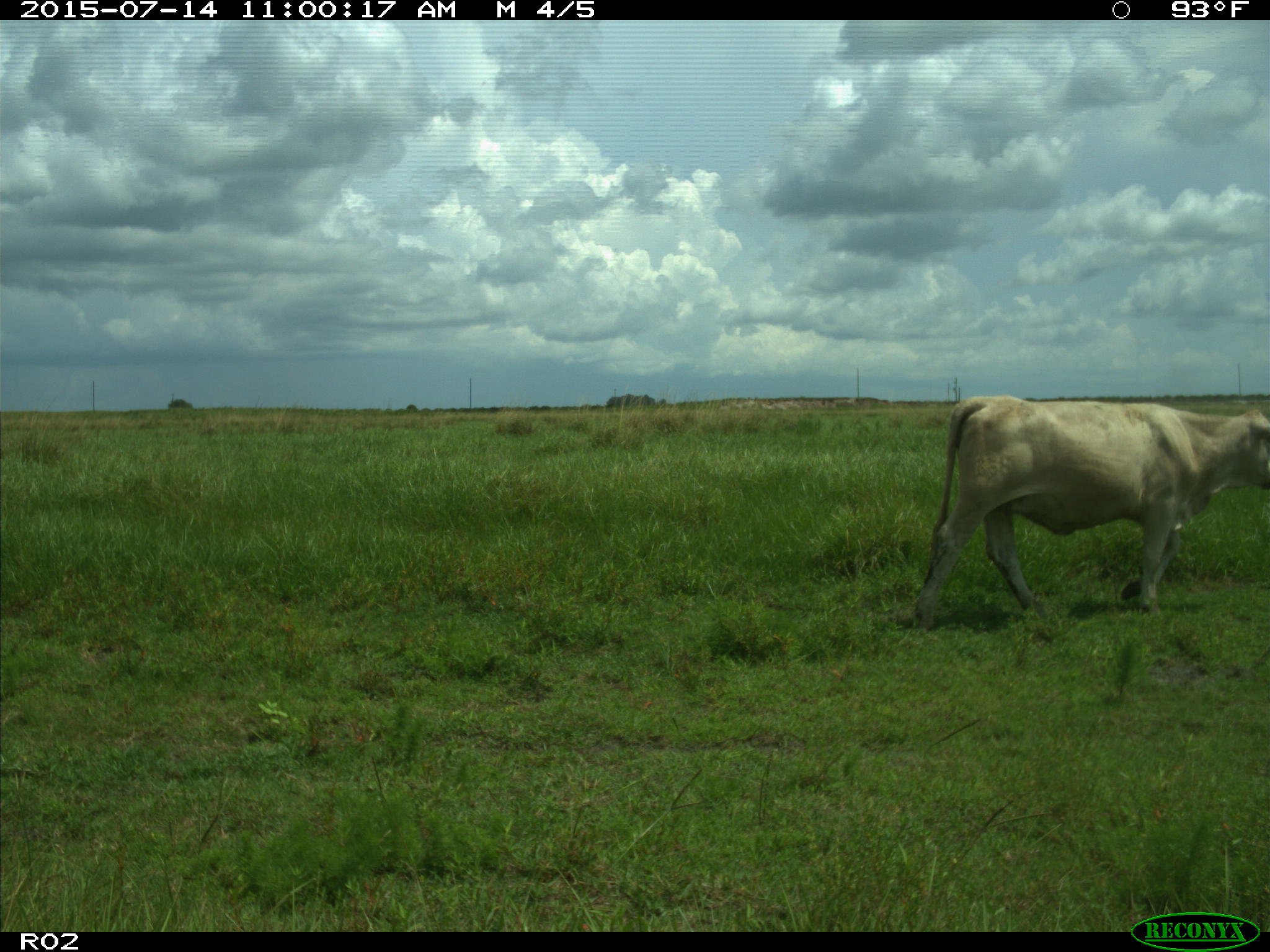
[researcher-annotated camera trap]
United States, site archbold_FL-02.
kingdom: Animalia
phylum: Chordata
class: Mammalia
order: Artiodactyla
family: Bovidae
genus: Bos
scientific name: Bos taurus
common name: domestic cow